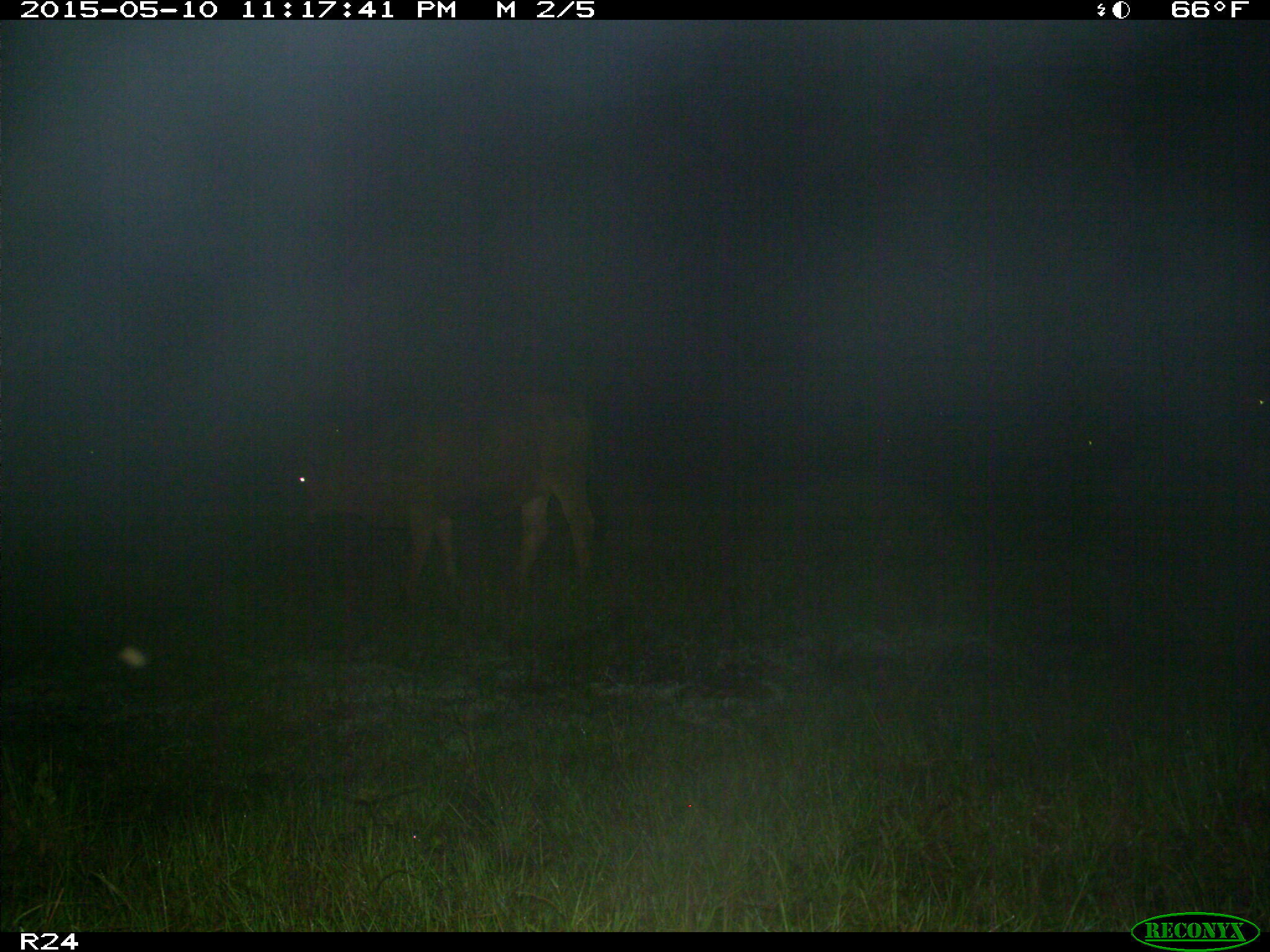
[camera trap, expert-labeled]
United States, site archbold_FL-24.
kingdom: Animalia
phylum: Chordata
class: Mammalia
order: Artiodactyla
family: Bovidae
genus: Bos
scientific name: Bos taurus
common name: domestic cow